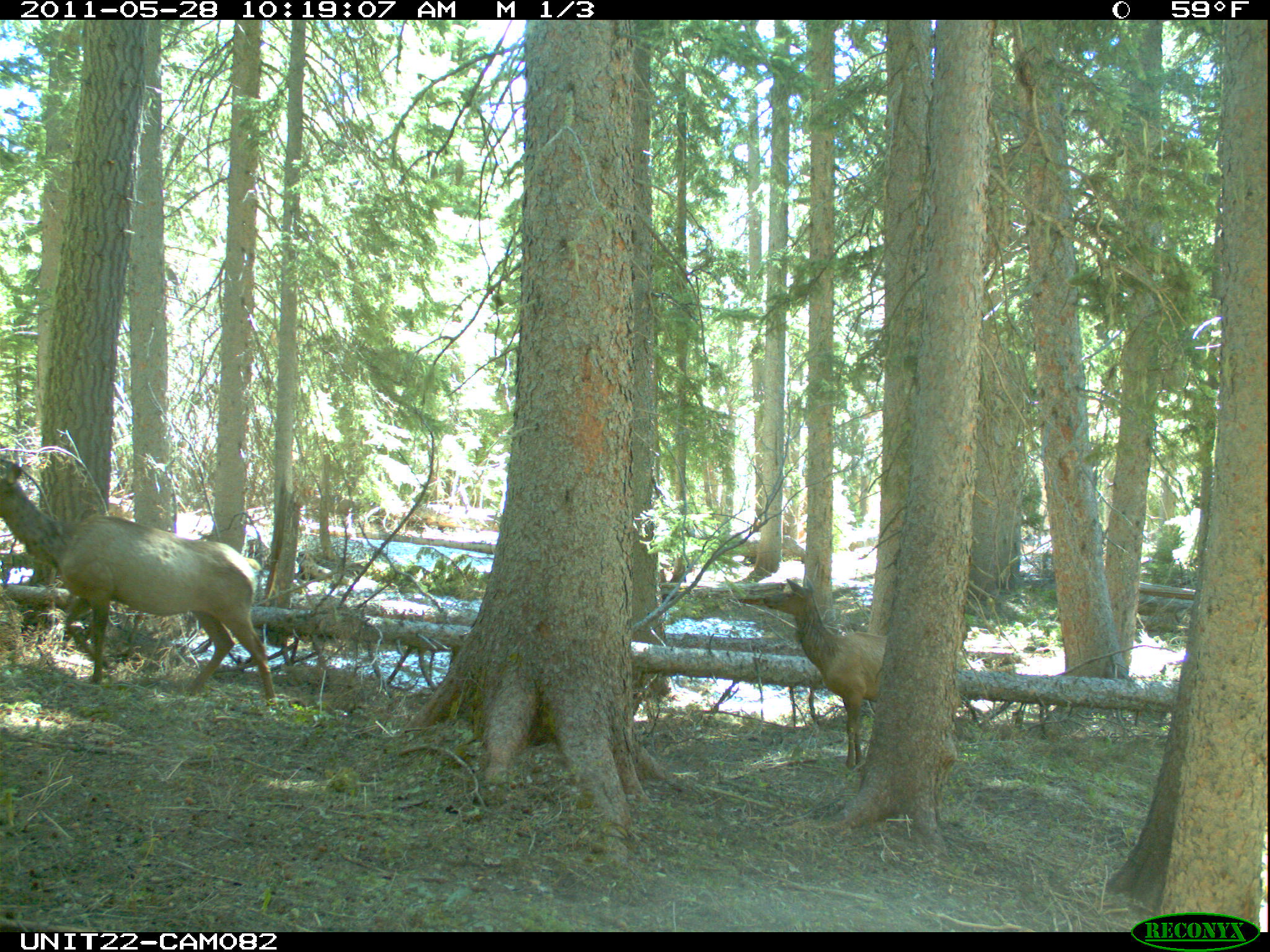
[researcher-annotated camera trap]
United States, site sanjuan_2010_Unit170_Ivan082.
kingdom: Animalia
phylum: Chordata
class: Mammalia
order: Artiodactyla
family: Cervidae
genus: Cervus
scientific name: Cervus elaphus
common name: red deer